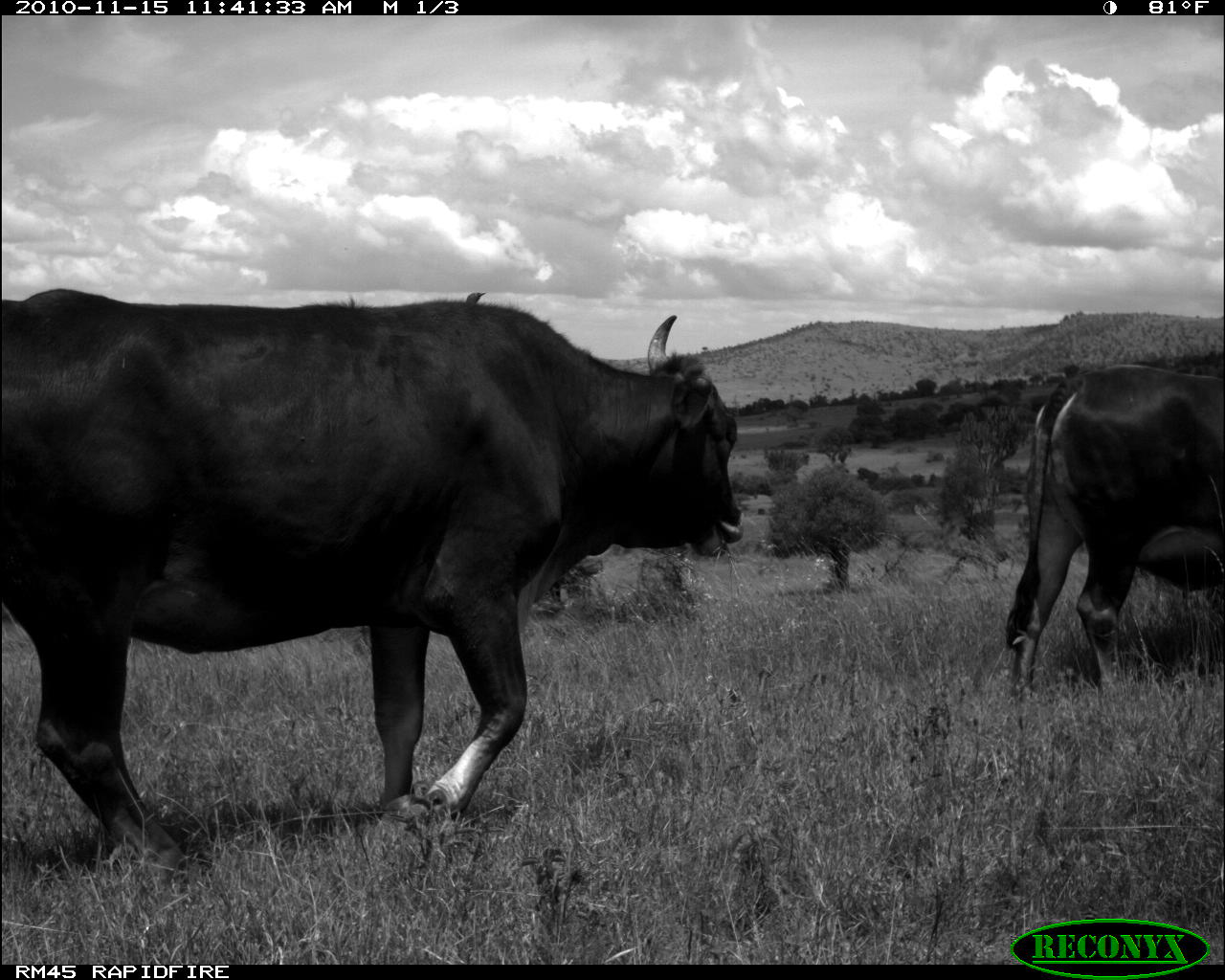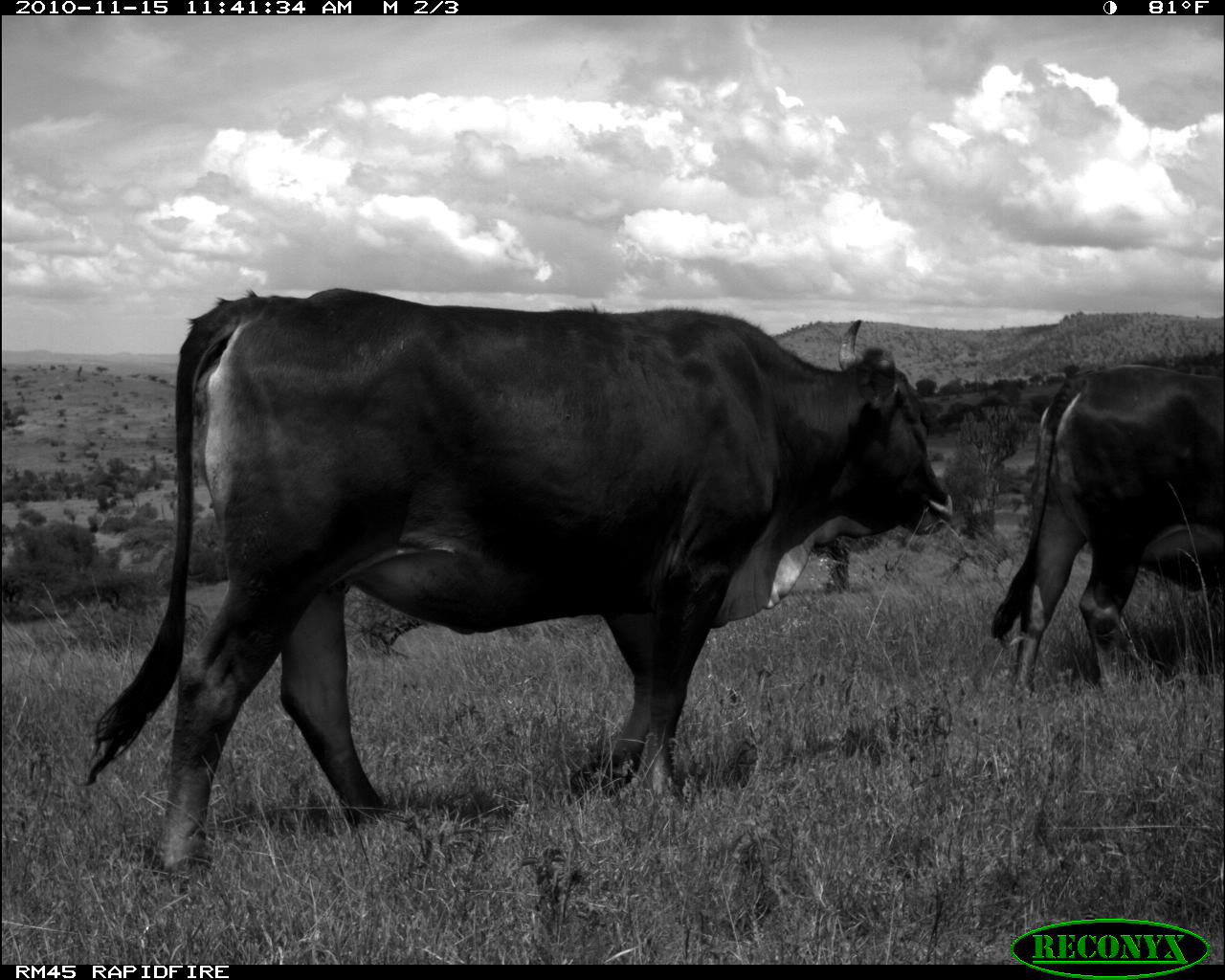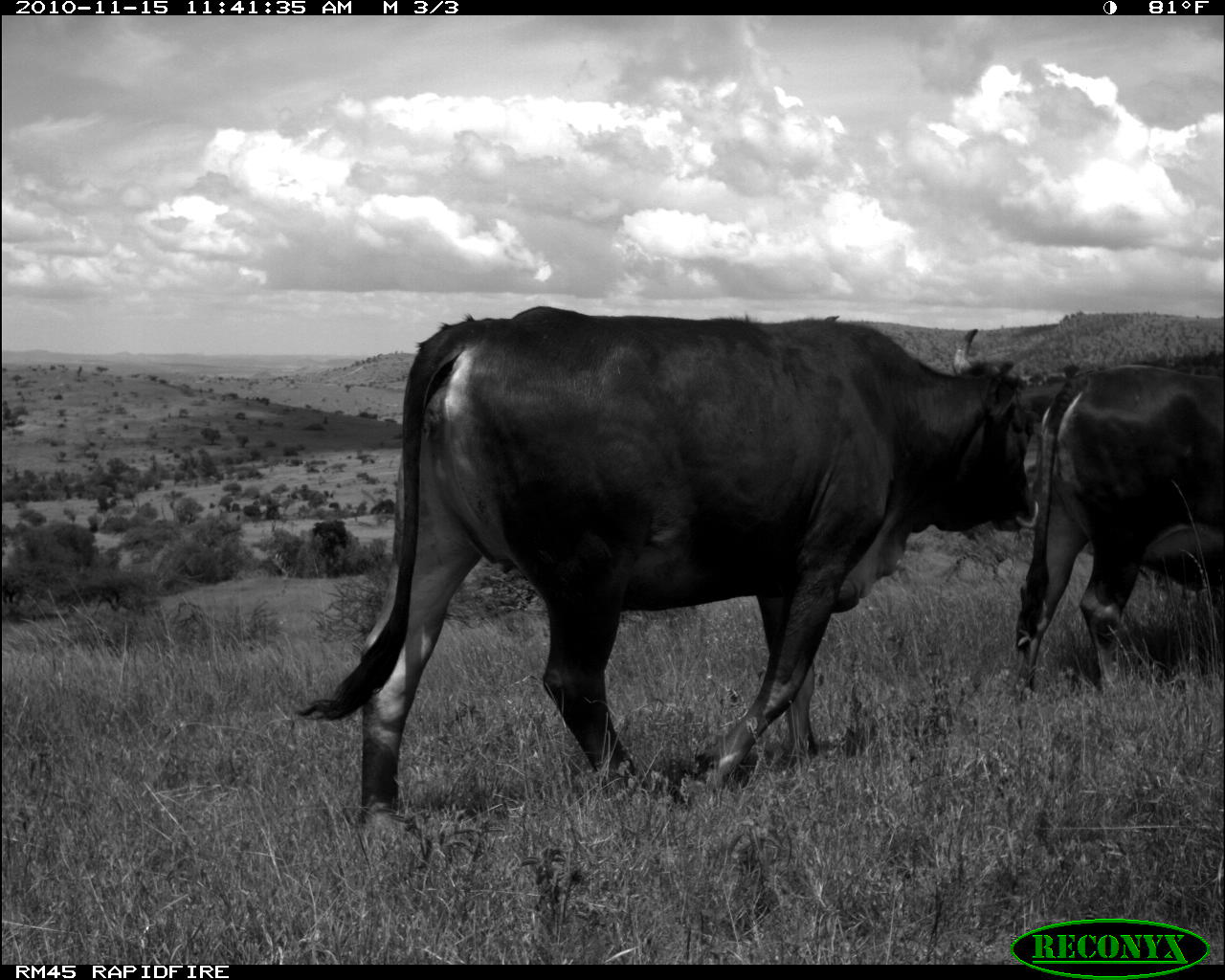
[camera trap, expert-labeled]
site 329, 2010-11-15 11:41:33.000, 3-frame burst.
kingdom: Animalia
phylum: Chordata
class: Mammalia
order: Artiodactyla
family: Bovidae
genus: Bos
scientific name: Bos taurus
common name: domestic cattle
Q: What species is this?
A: Bos taurus (domestic cattle).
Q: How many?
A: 2.